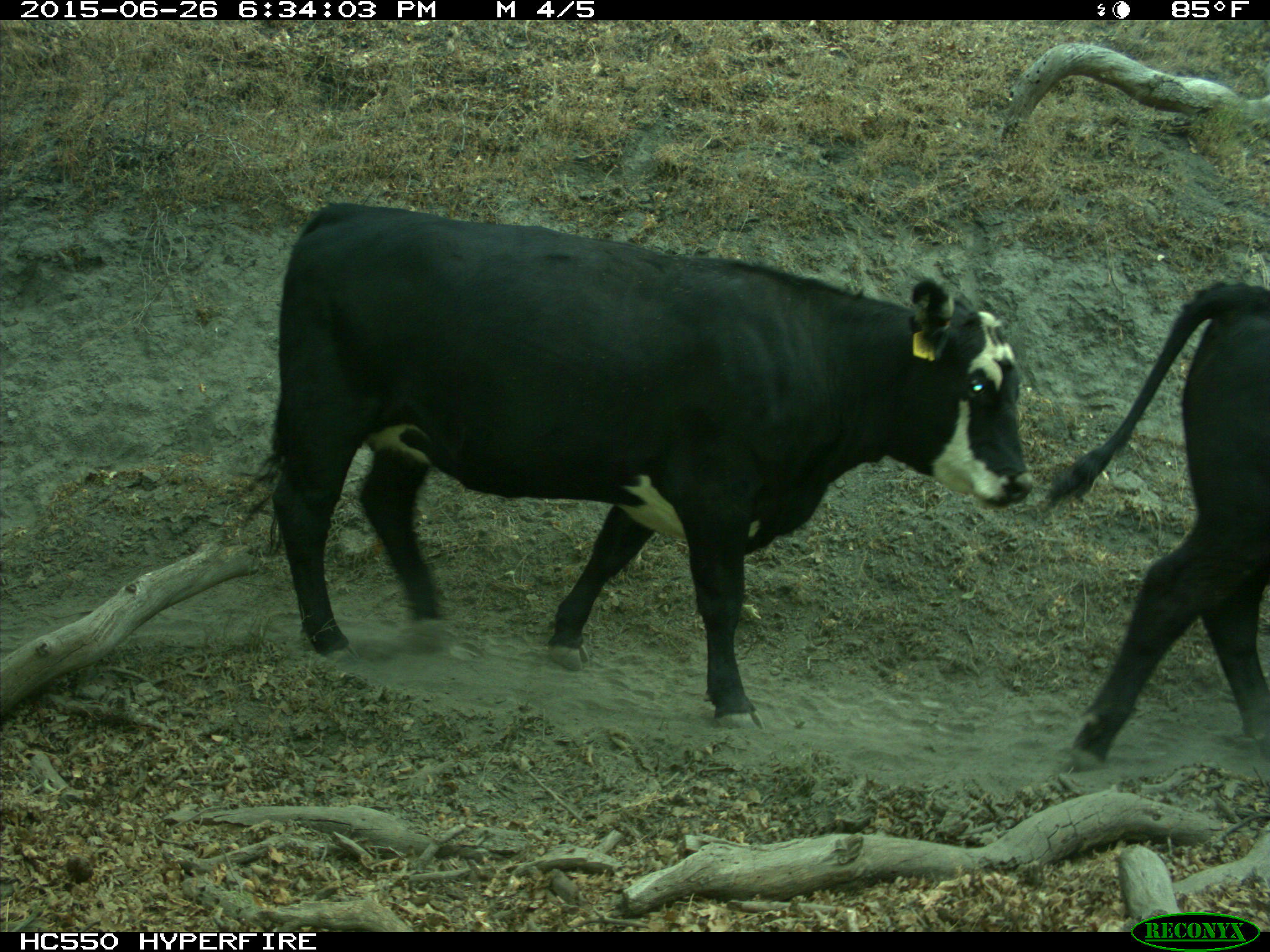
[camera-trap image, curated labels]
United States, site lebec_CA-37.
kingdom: Animalia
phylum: Chordata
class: Mammalia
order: Artiodactyla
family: Bovidae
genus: Bos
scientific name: Bos taurus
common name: domestic cow